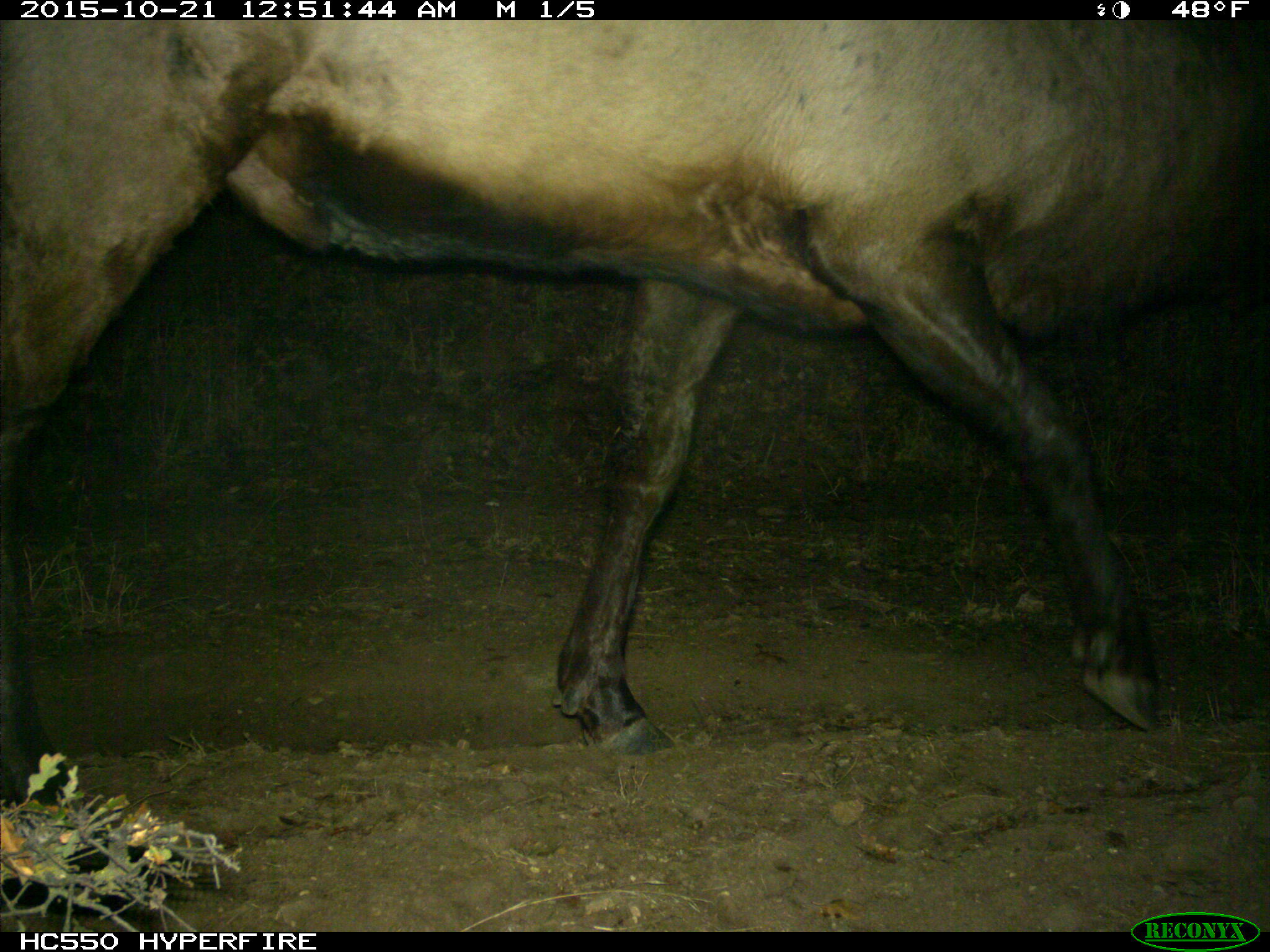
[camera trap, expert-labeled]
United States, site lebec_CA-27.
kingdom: Animalia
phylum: Chordata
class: Mammalia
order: Artiodactyla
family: Cervidae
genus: Cervus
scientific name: Cervus canadensis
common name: elk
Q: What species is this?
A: Cervus canadensis (elk).